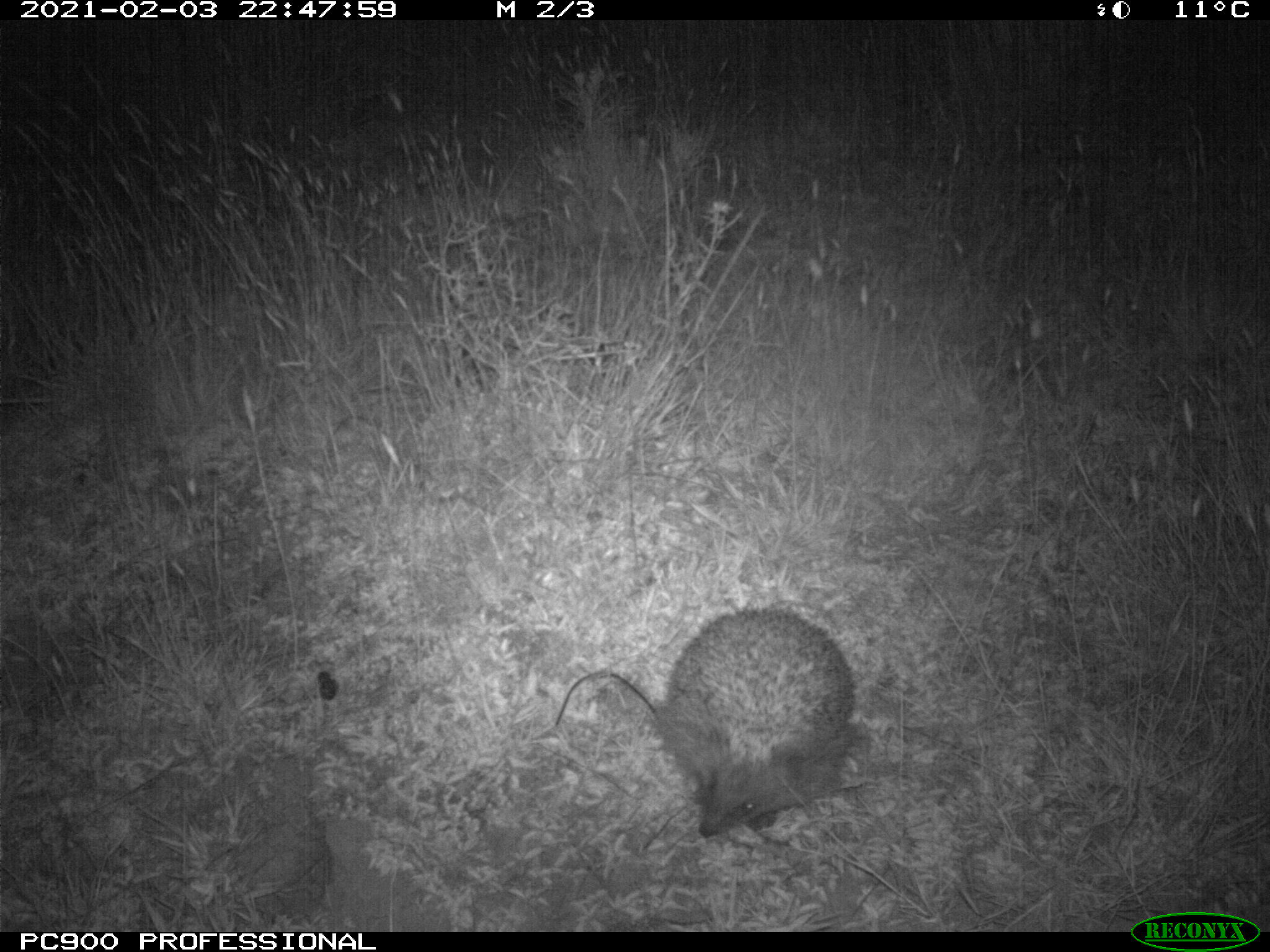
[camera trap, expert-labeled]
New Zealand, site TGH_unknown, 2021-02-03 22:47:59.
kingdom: Animalia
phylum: Chordata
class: Mammalia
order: Eulipotyphla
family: Erinaceidae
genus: Erinaceus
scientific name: Erinaceus europaeus europaeus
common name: european hedgehog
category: hedgehog